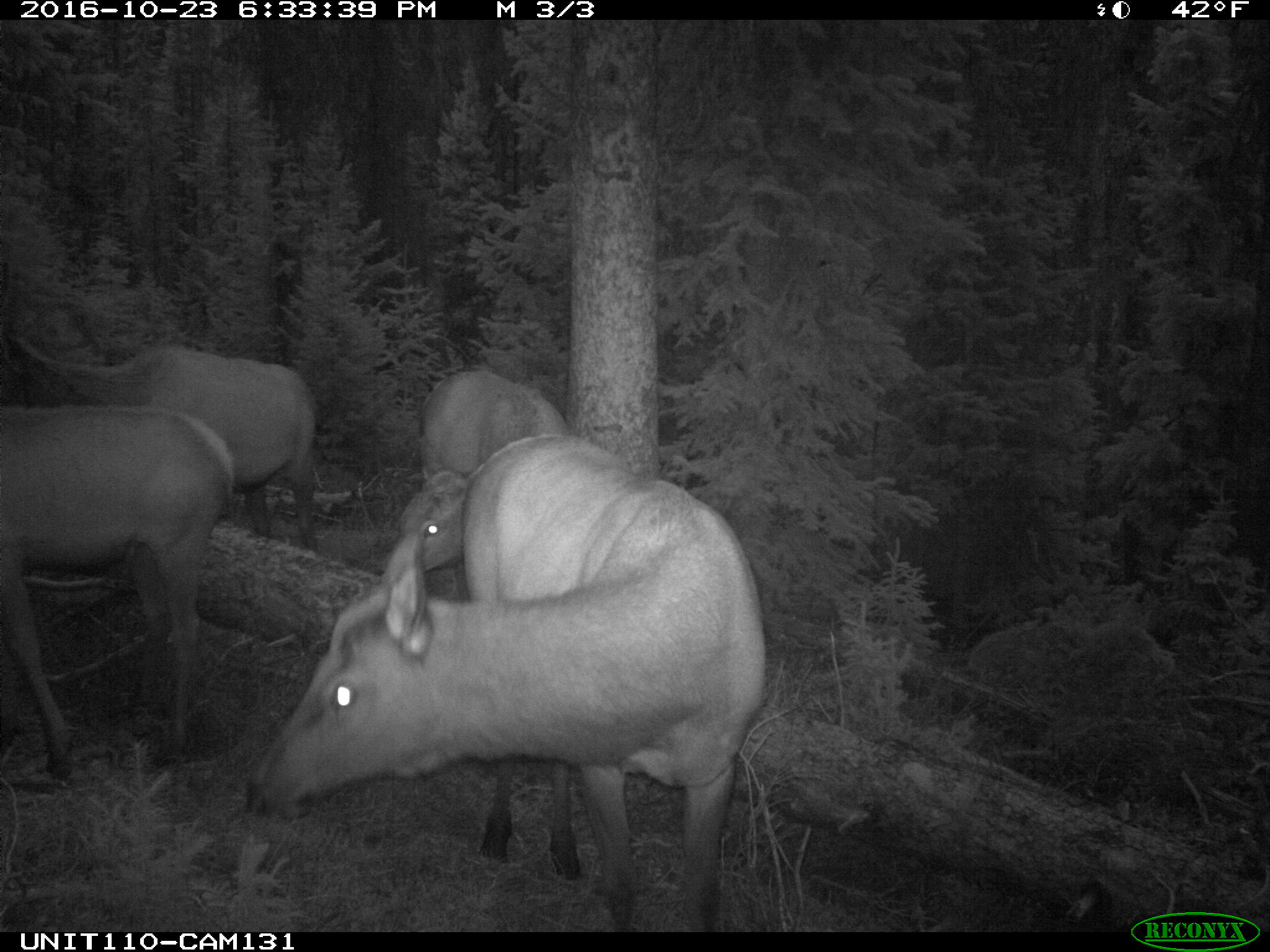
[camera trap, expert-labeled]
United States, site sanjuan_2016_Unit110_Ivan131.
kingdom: Animalia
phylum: Chordata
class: Mammalia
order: Artiodactyla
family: Cervidae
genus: Cervus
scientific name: Cervus elaphus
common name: red deer